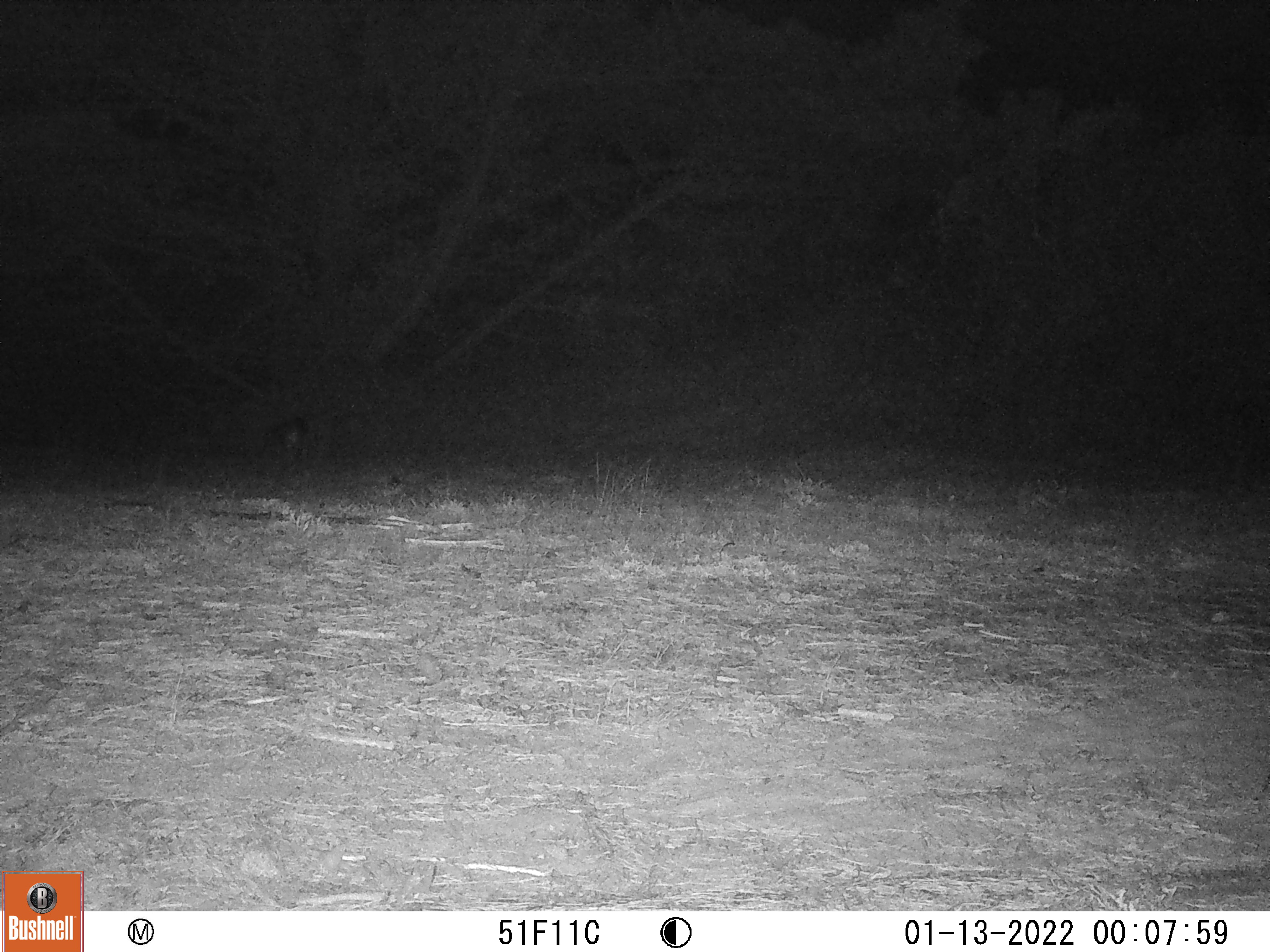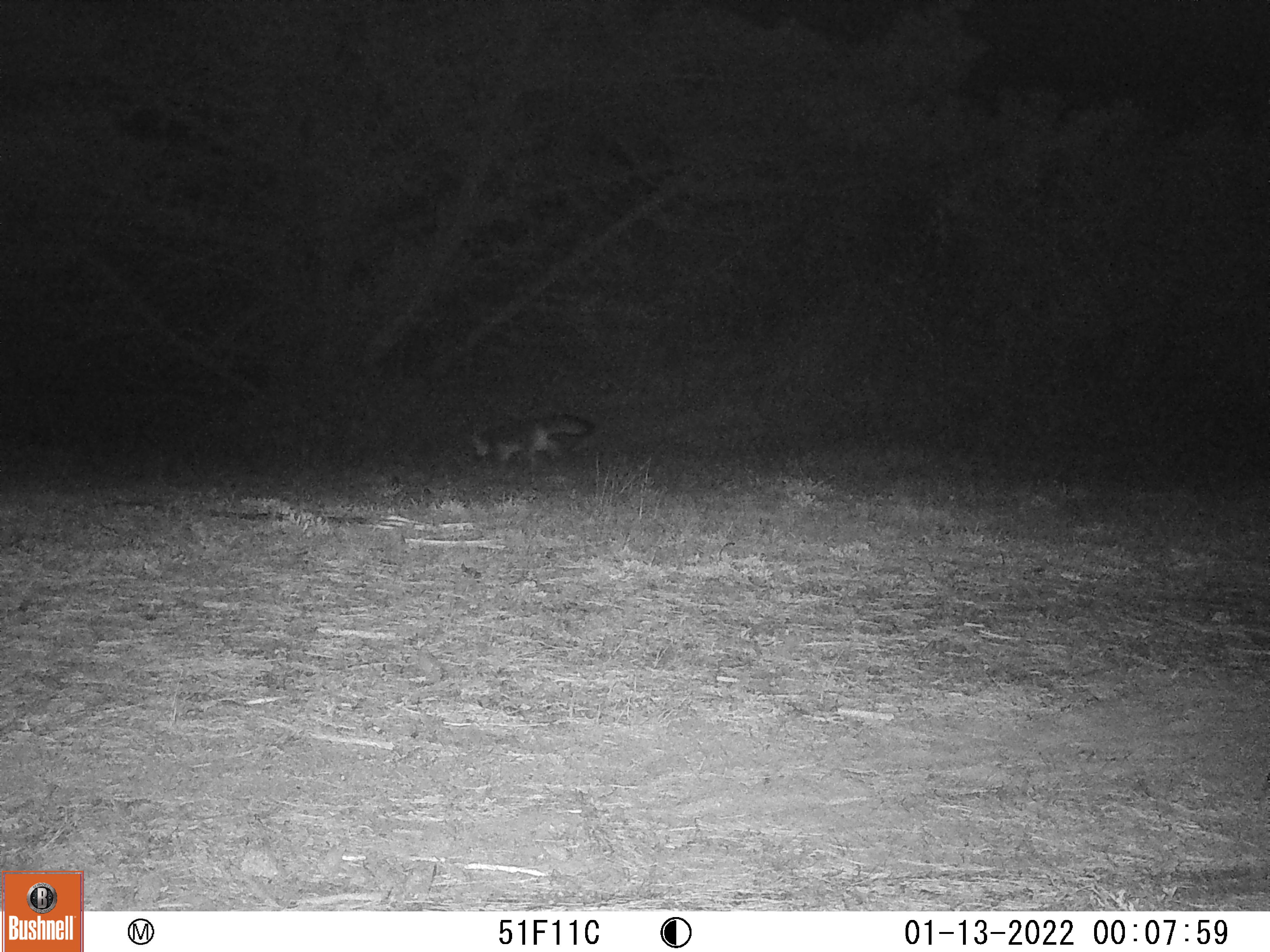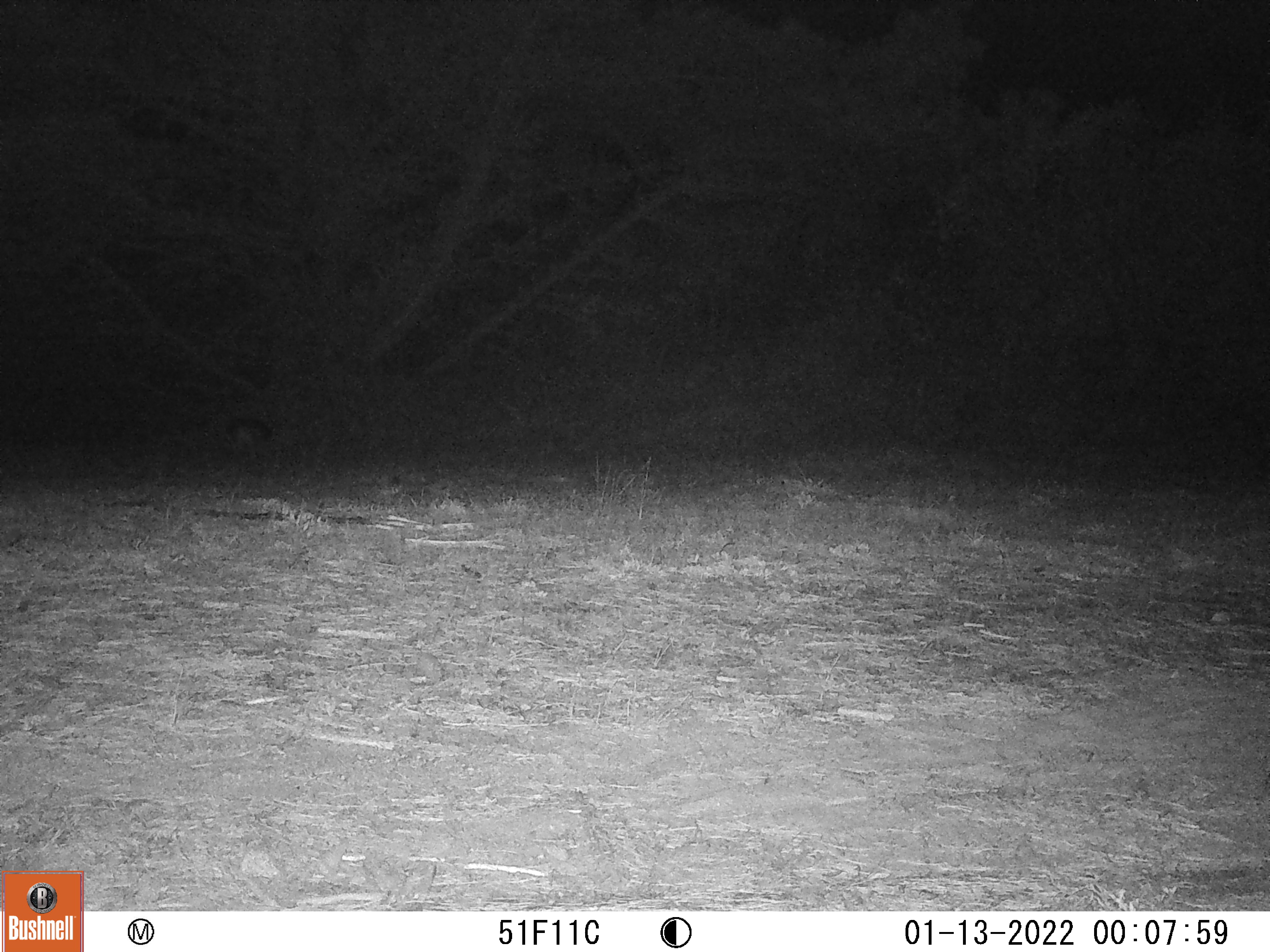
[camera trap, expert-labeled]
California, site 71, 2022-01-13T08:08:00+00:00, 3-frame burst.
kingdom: Animalia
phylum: Chordata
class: Mammalia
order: Carnivora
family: Canidae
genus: Urocyon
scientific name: Urocyon cinereoargenteus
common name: gray fox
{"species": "gray fox (Urocyon cinereoargenteus)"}